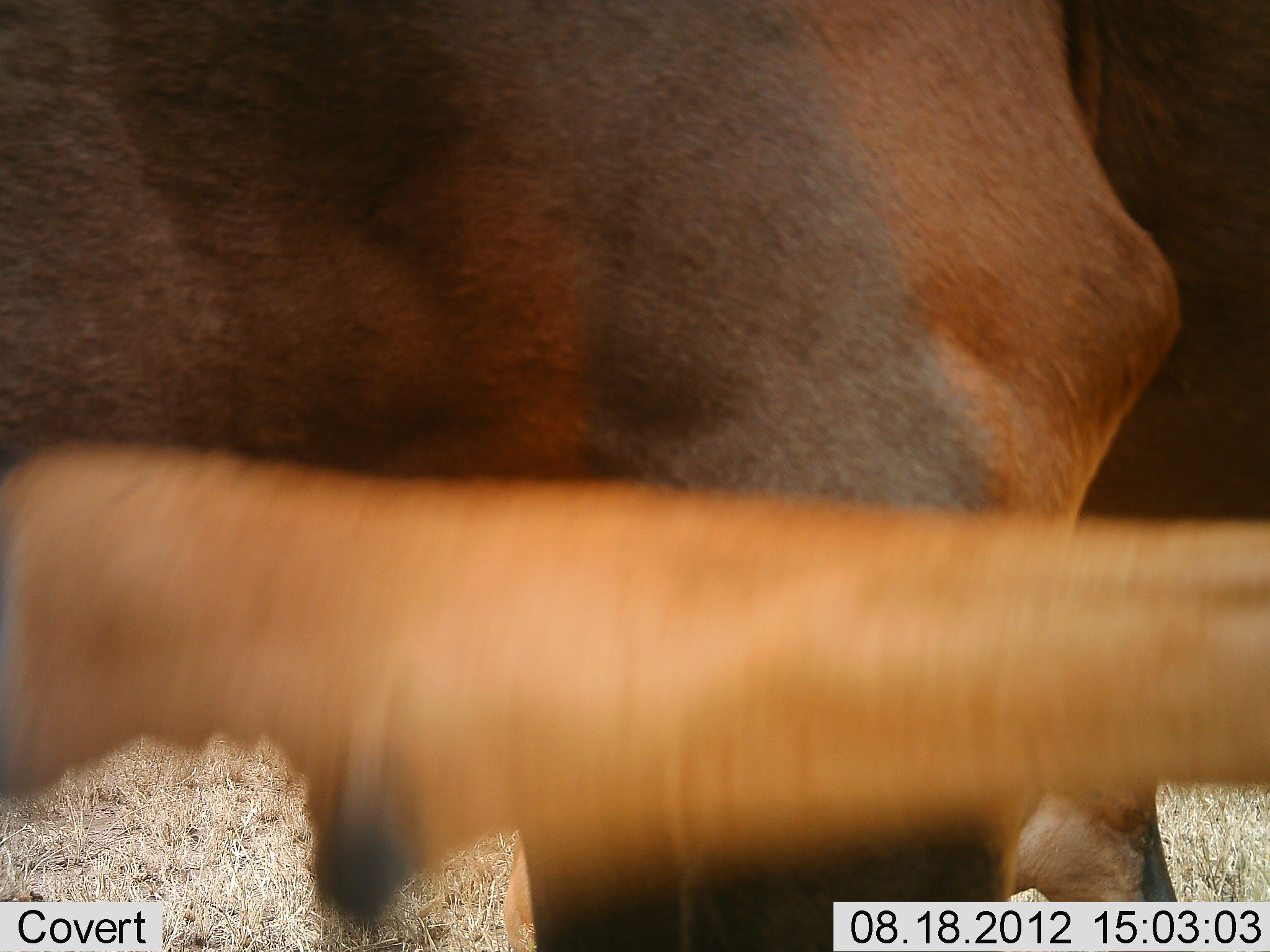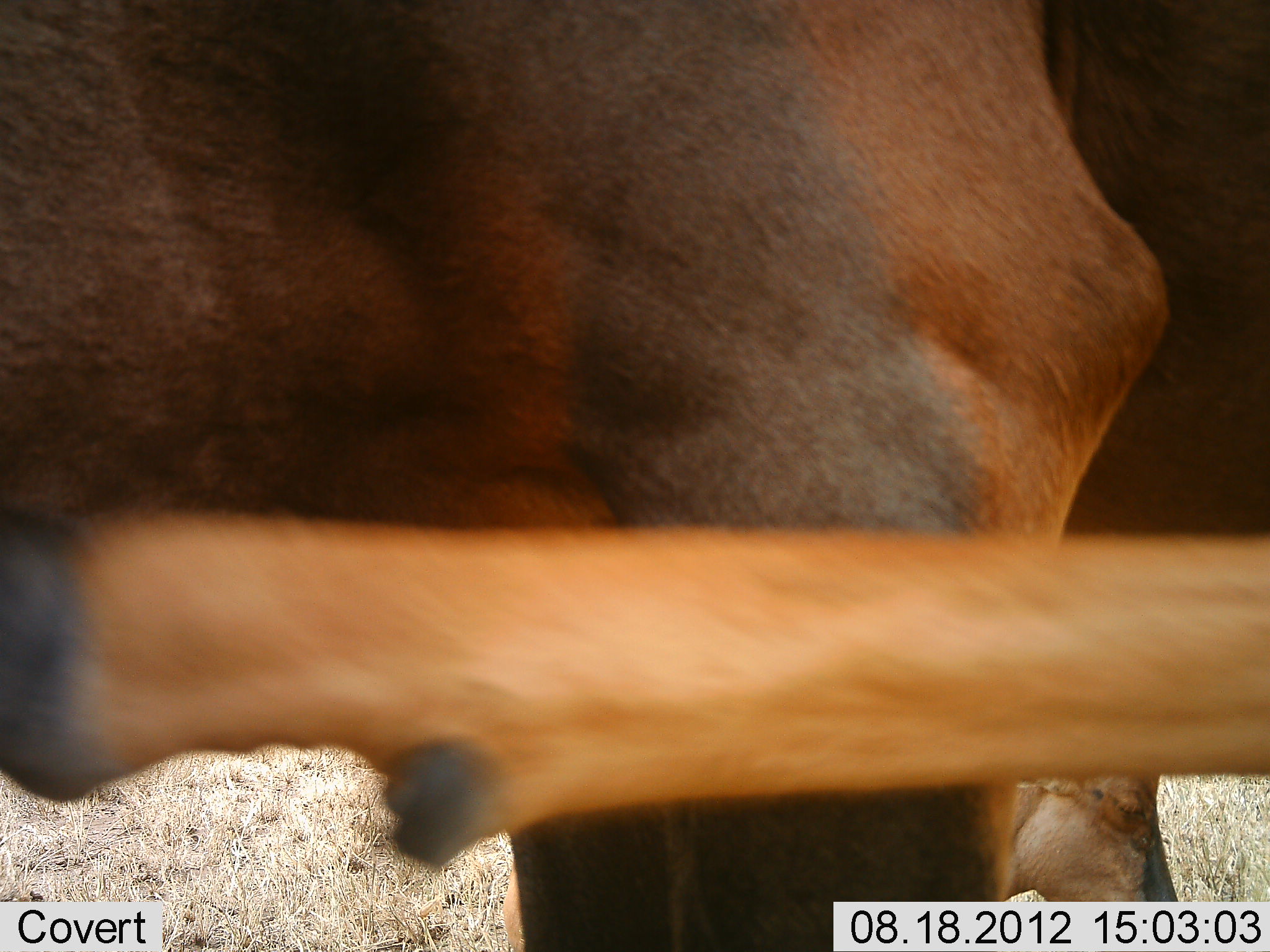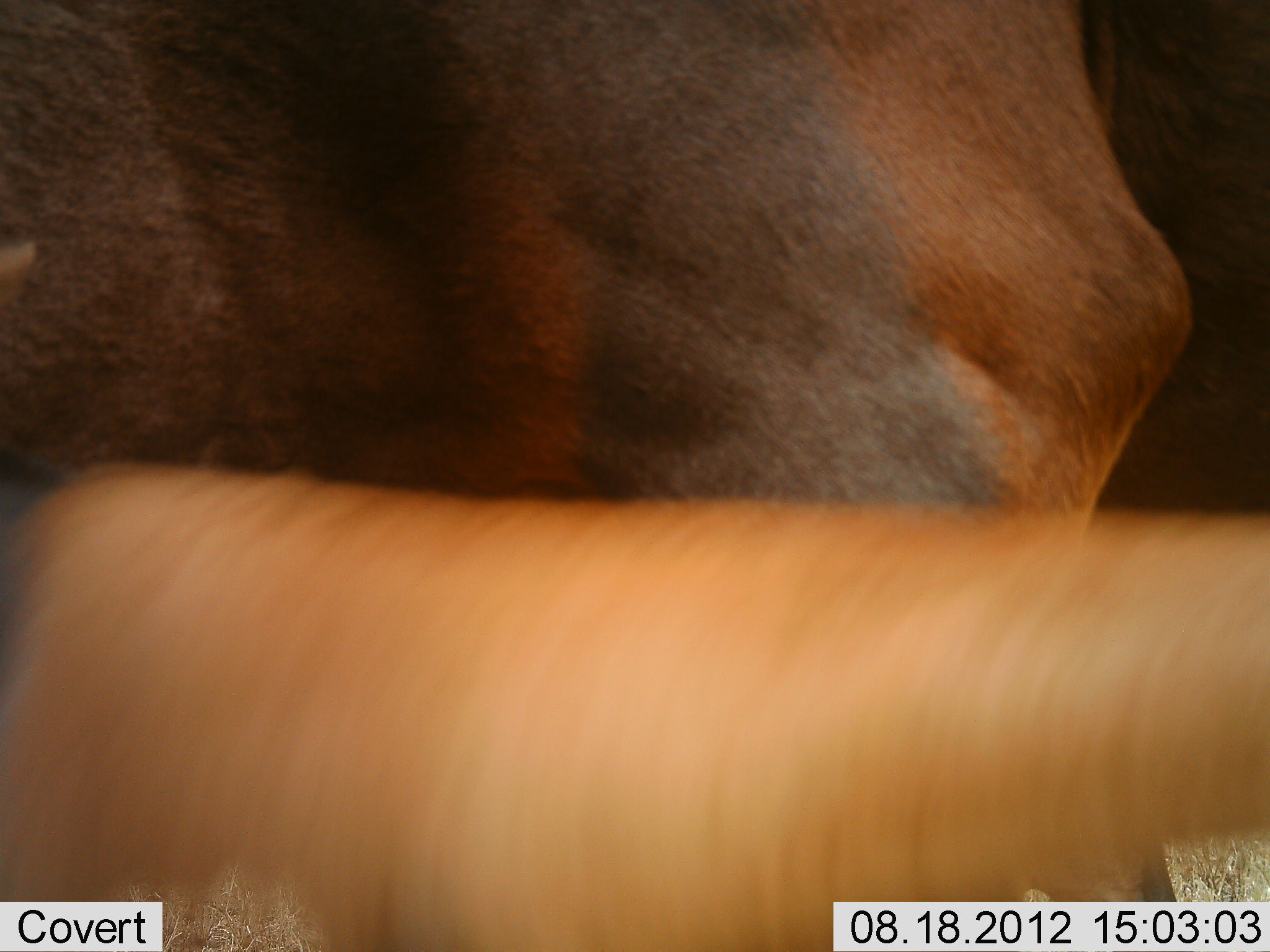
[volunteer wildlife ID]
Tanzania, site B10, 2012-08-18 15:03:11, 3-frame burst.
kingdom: Animalia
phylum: Chordata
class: Mammalia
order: Artiodactyla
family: Bovidae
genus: Damaliscus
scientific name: Damaliscus lunatus jimela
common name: topi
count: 1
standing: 100%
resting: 0%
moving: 0%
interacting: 0%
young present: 0%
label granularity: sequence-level